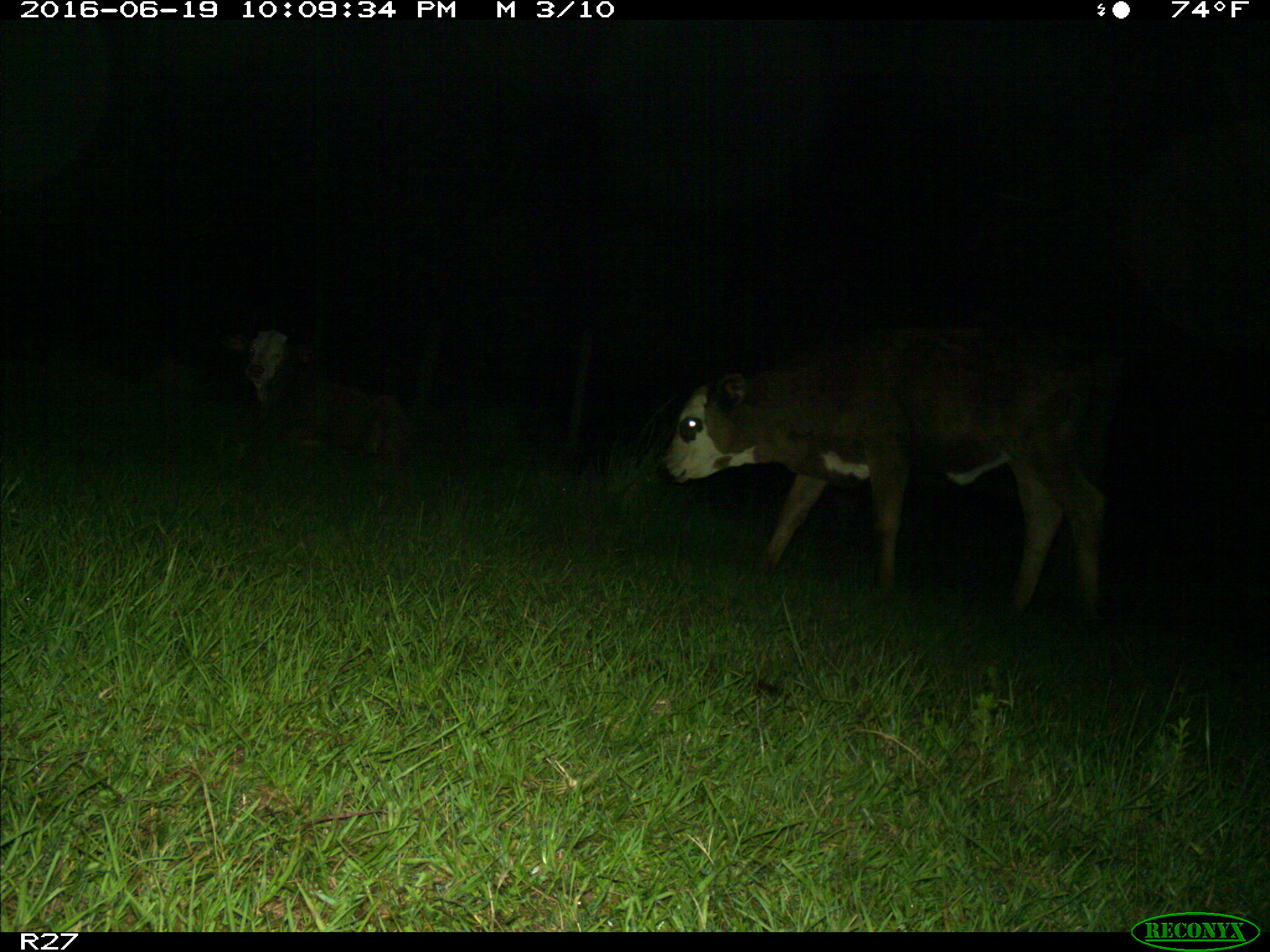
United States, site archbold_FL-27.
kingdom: Animalia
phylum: Chordata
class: Mammalia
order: Artiodactyla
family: Bovidae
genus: Bos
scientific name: Bos taurus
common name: domestic cow